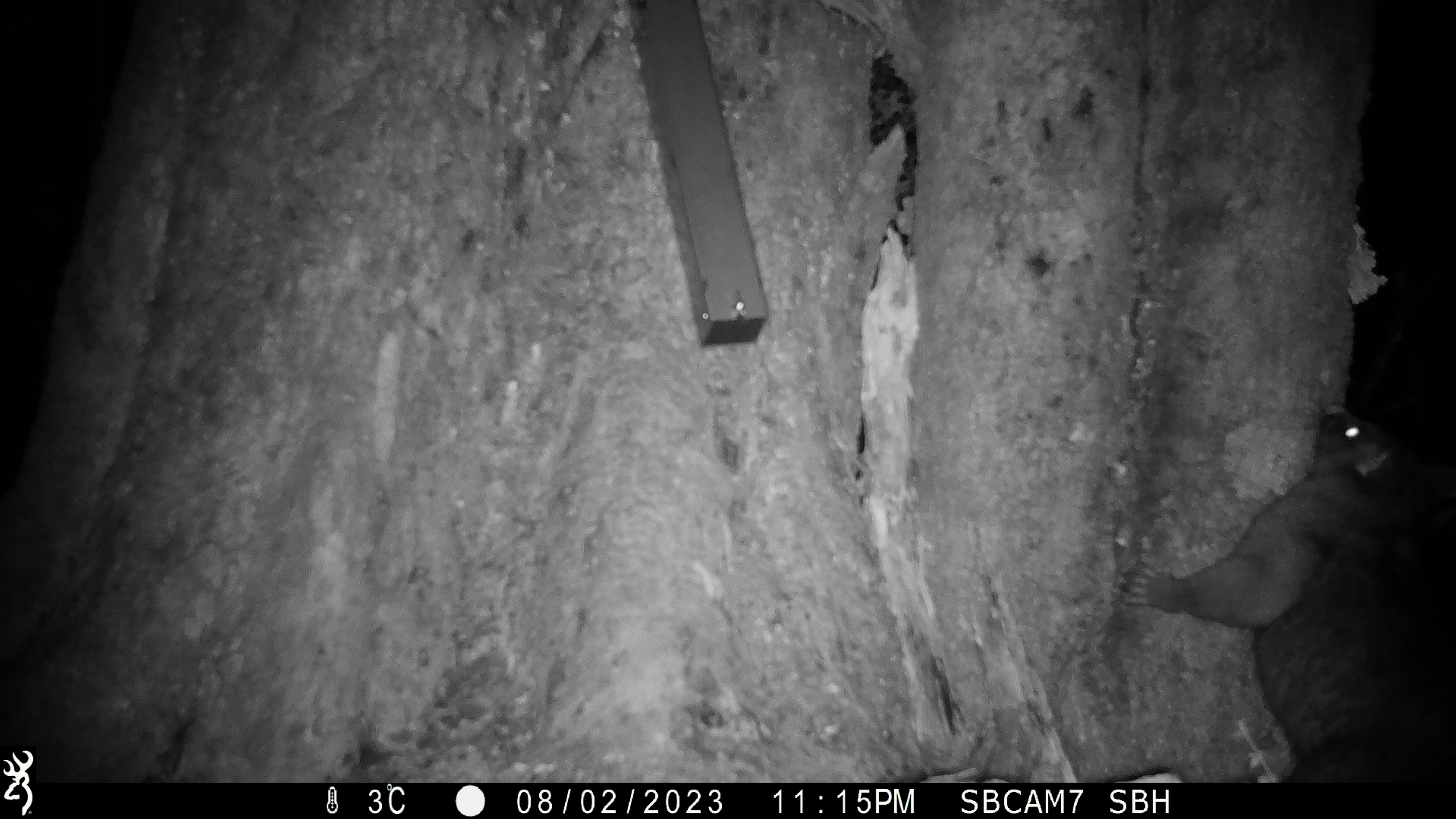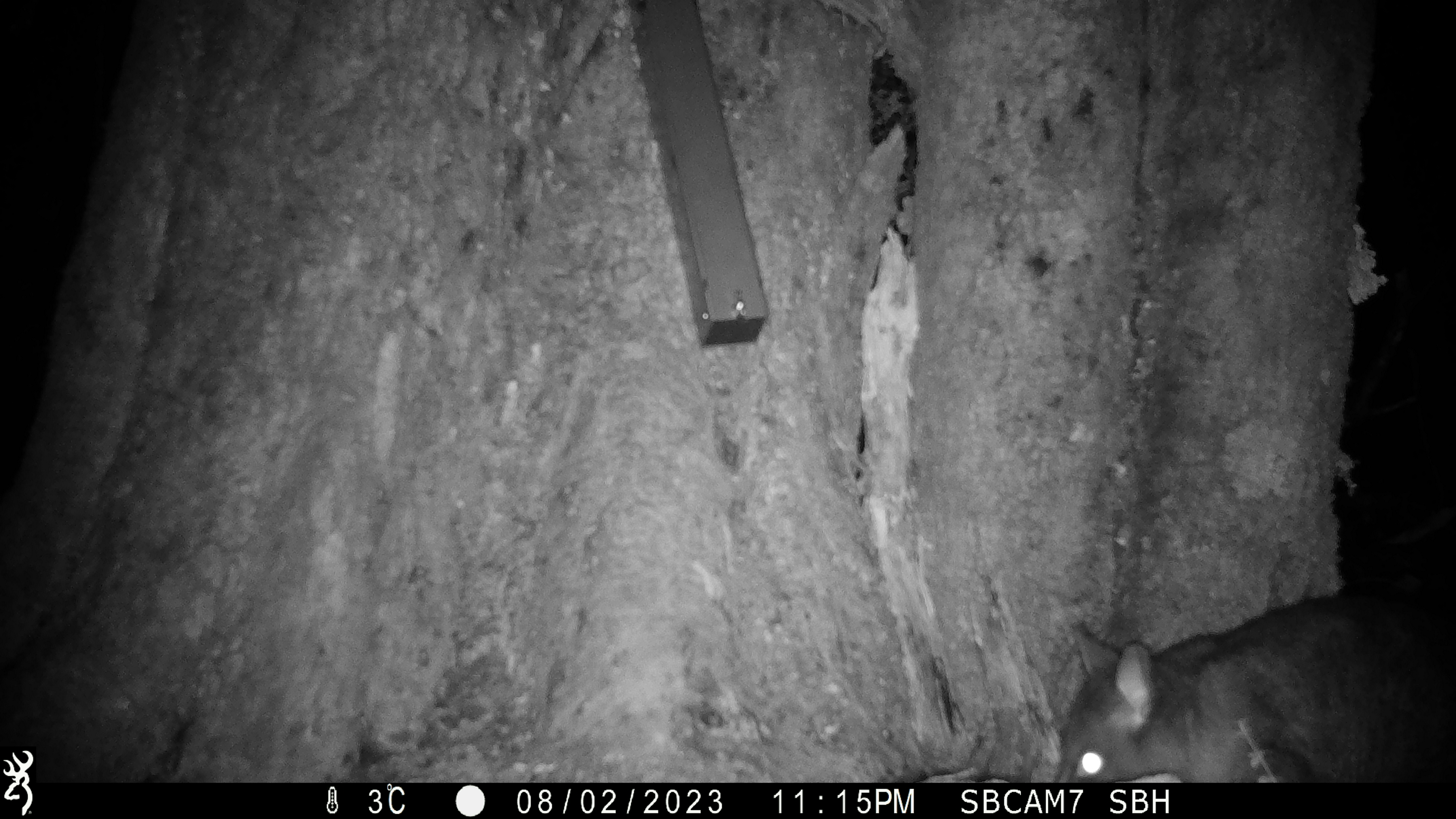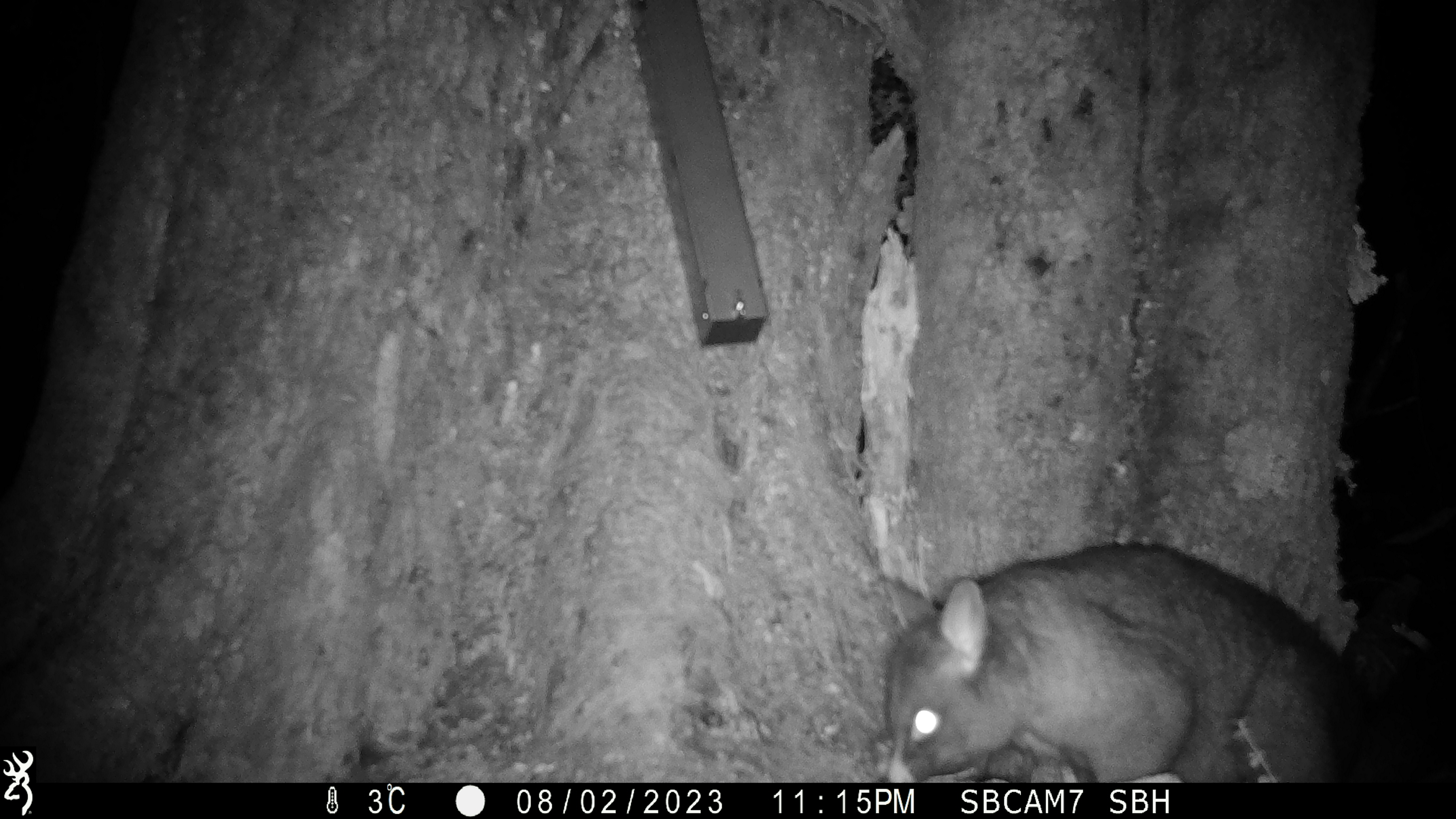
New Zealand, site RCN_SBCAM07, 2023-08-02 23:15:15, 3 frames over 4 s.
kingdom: Animalia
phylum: Chordata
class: Mammalia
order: Diprotodontia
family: Phalangeridae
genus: Trichosurus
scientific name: Trichosurus vulpecula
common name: common brushtail possum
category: possum